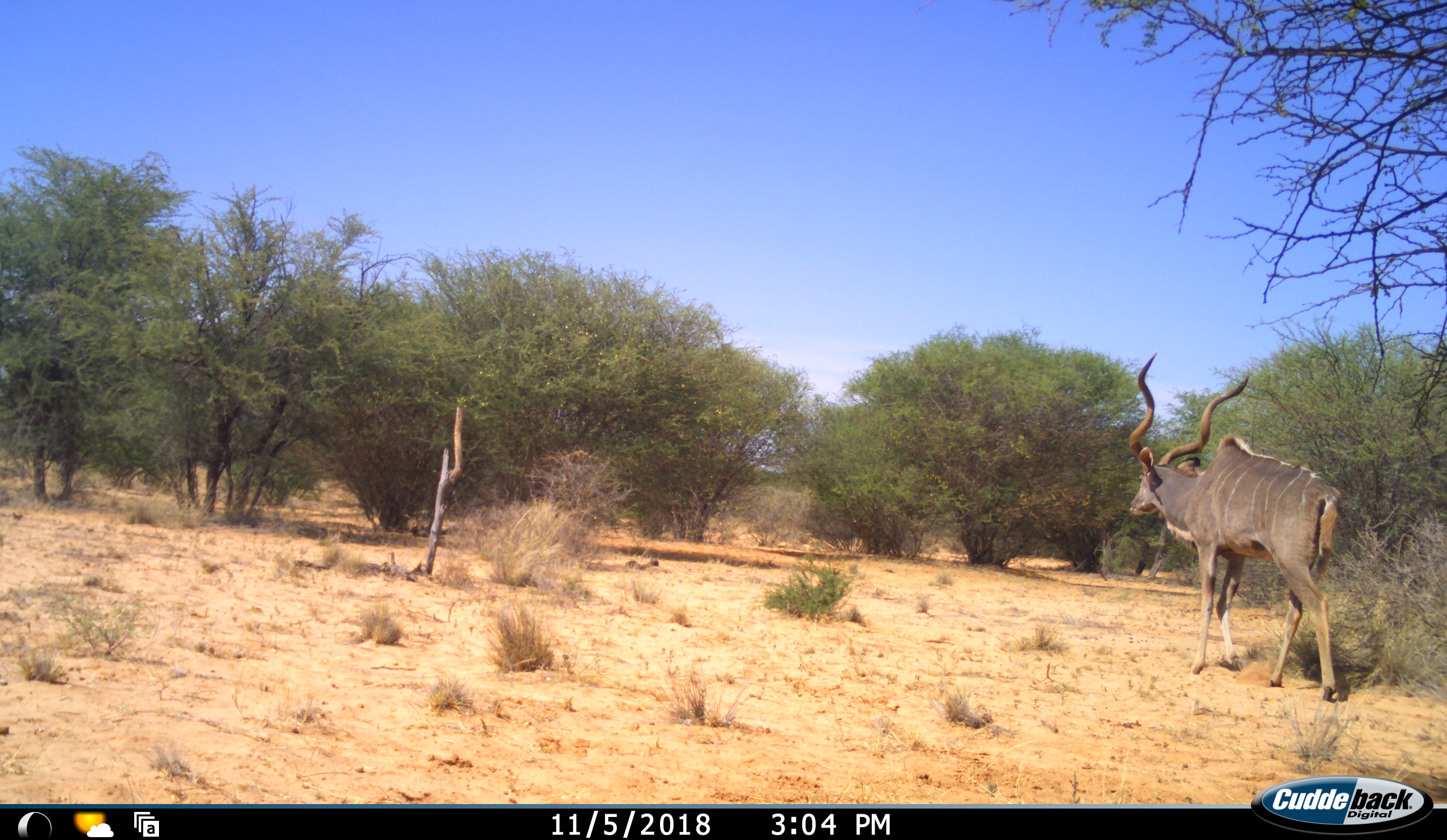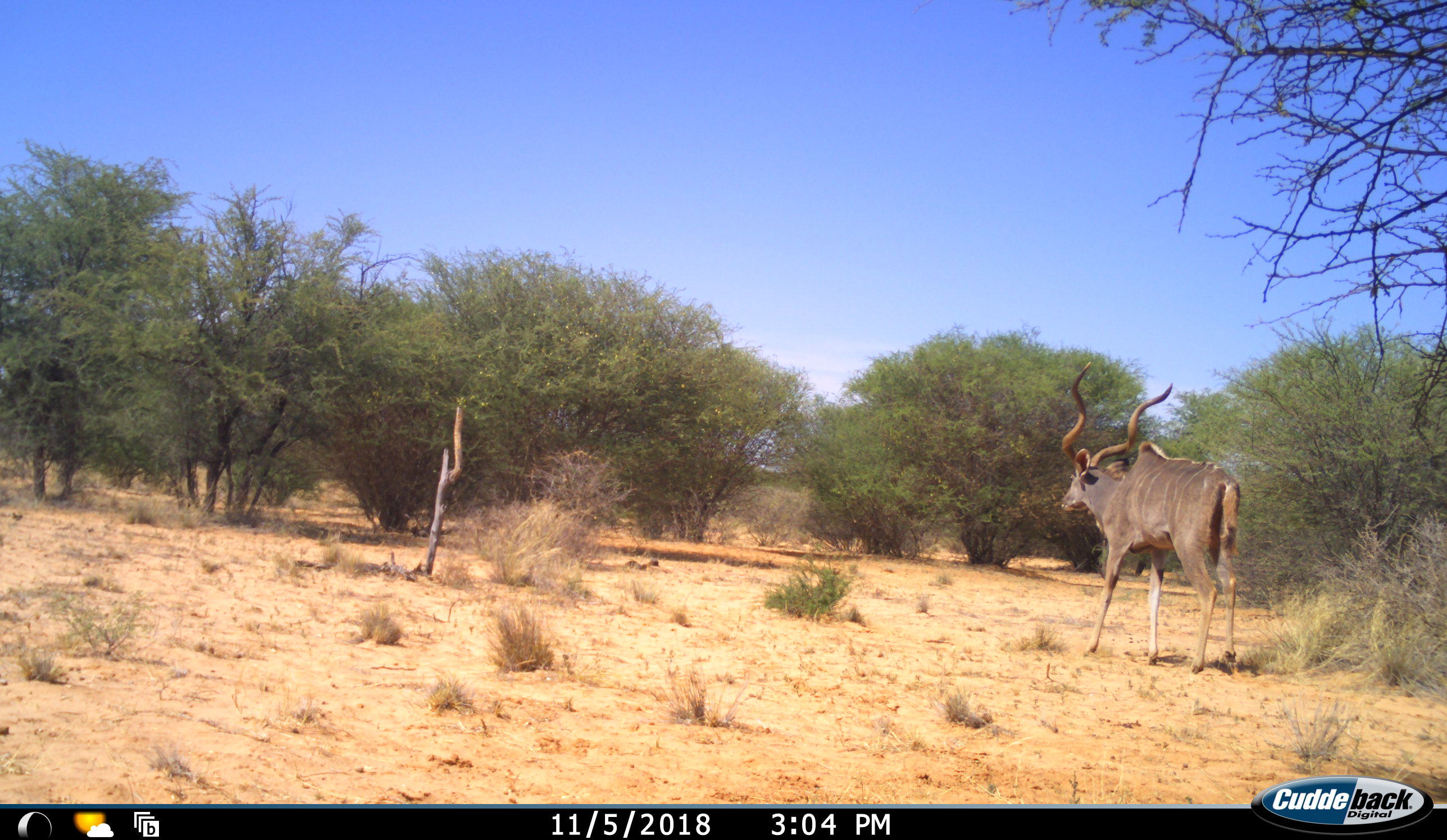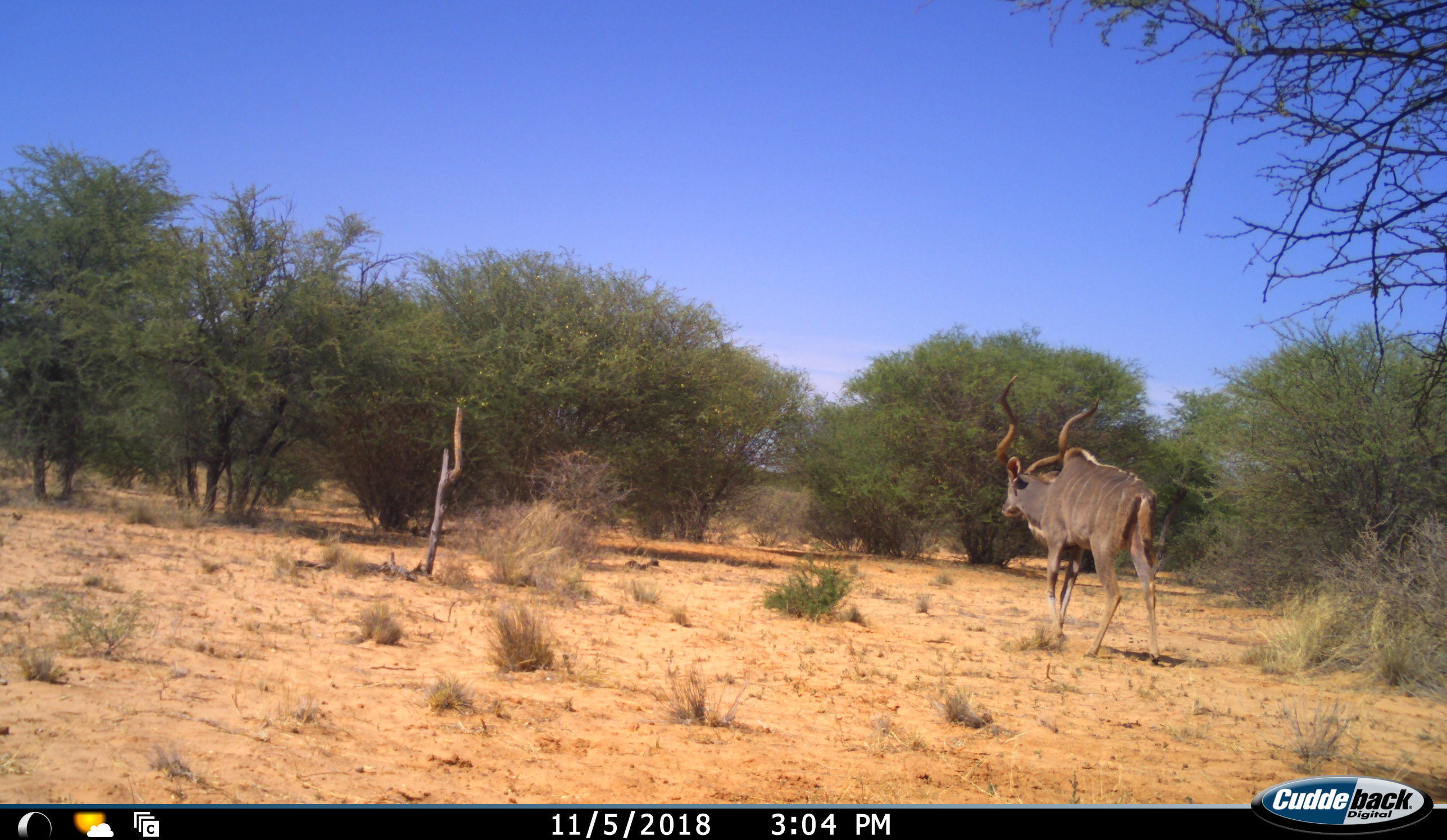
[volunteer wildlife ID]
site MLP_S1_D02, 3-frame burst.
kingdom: Animalia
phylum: Chordata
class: Mammalia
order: Artiodactyla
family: Bovidae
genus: Tragelaphus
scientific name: Tragelaphus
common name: kudu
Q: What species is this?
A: Kudu (Tragelaphus).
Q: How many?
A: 1.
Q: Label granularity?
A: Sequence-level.